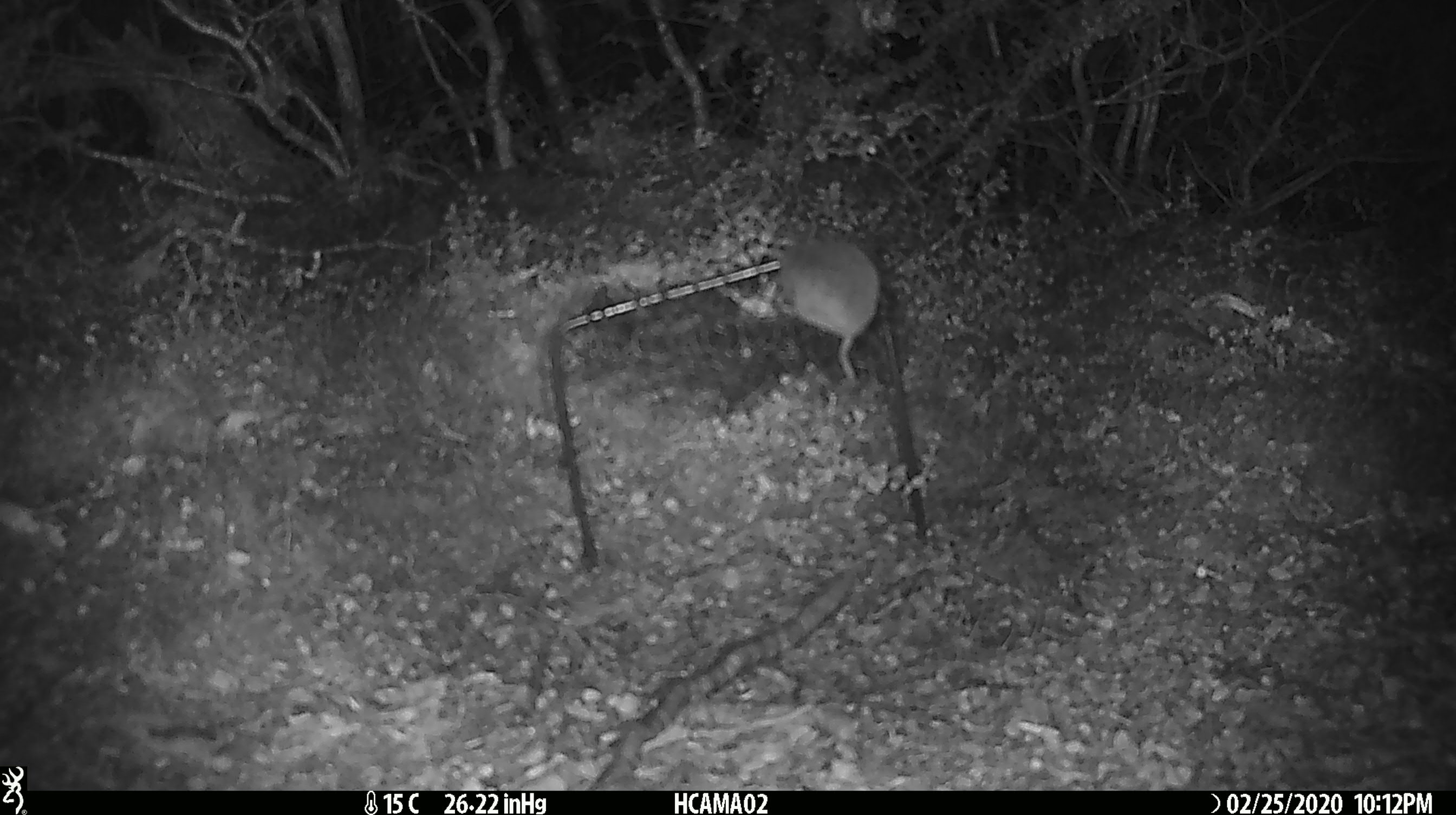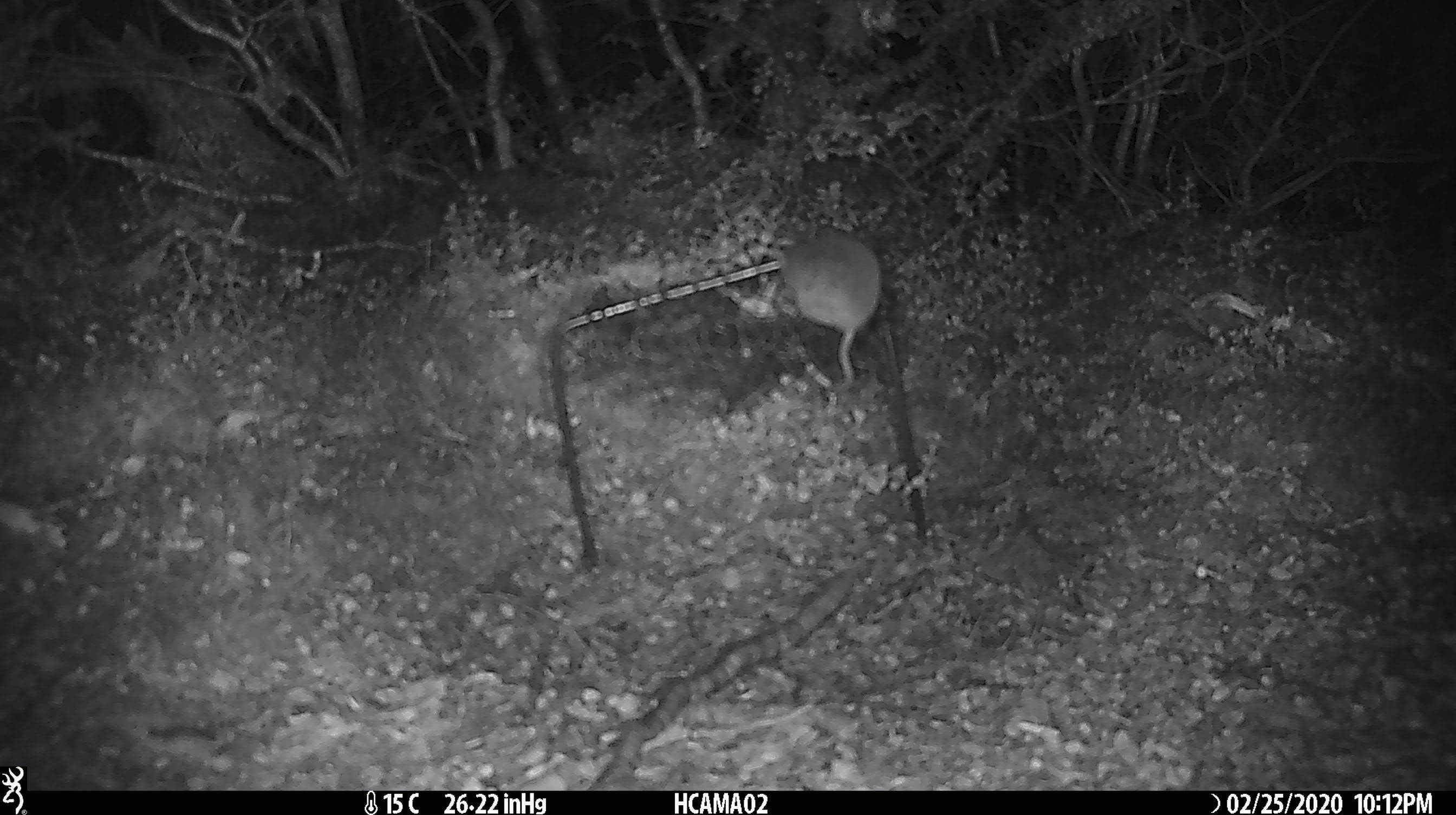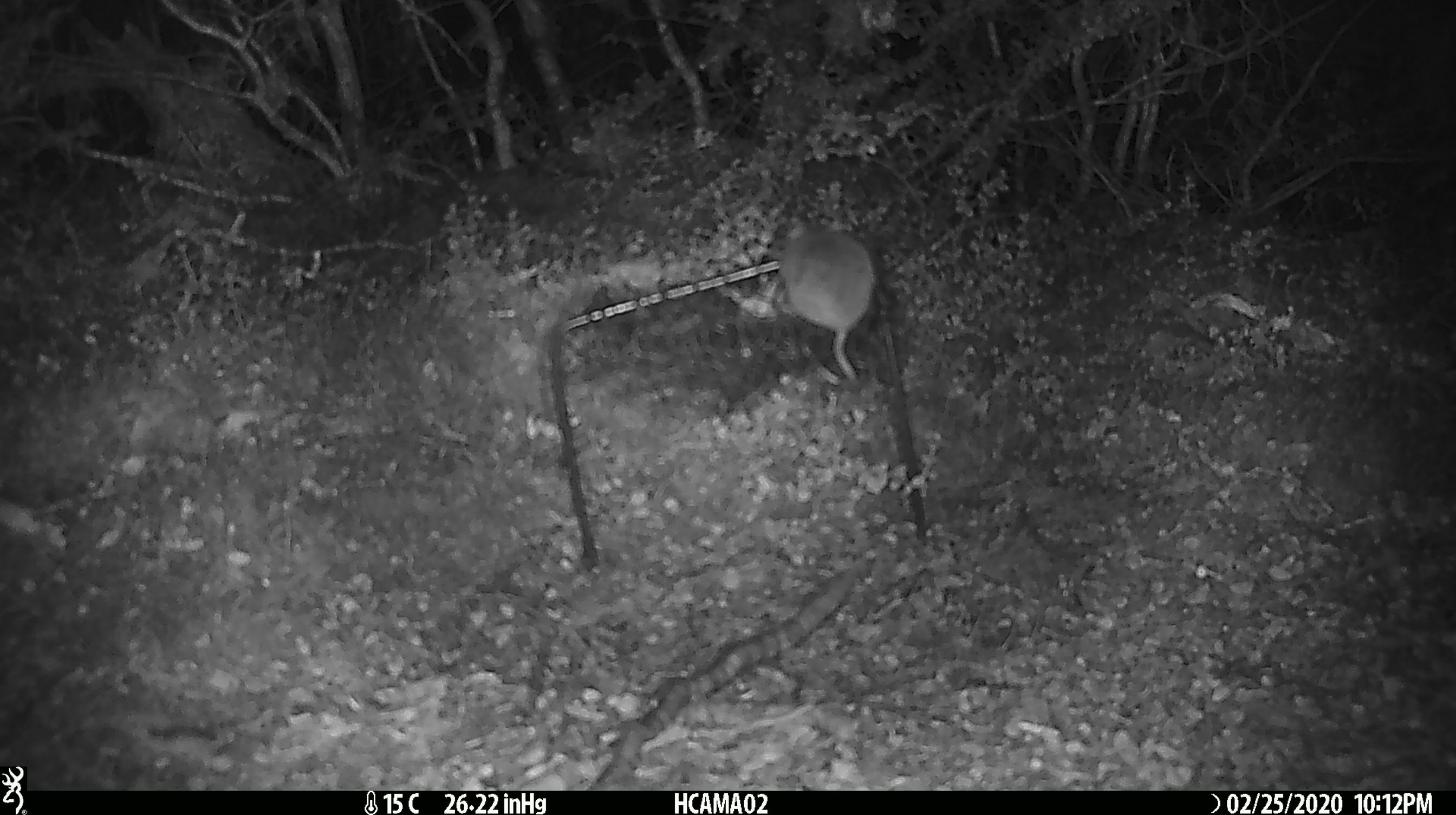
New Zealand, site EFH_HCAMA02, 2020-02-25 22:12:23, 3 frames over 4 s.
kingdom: Animalia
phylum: Chordata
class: Mammalia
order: Rodentia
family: Muridae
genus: Mus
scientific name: Mus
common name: mouse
Mouse (Mus).